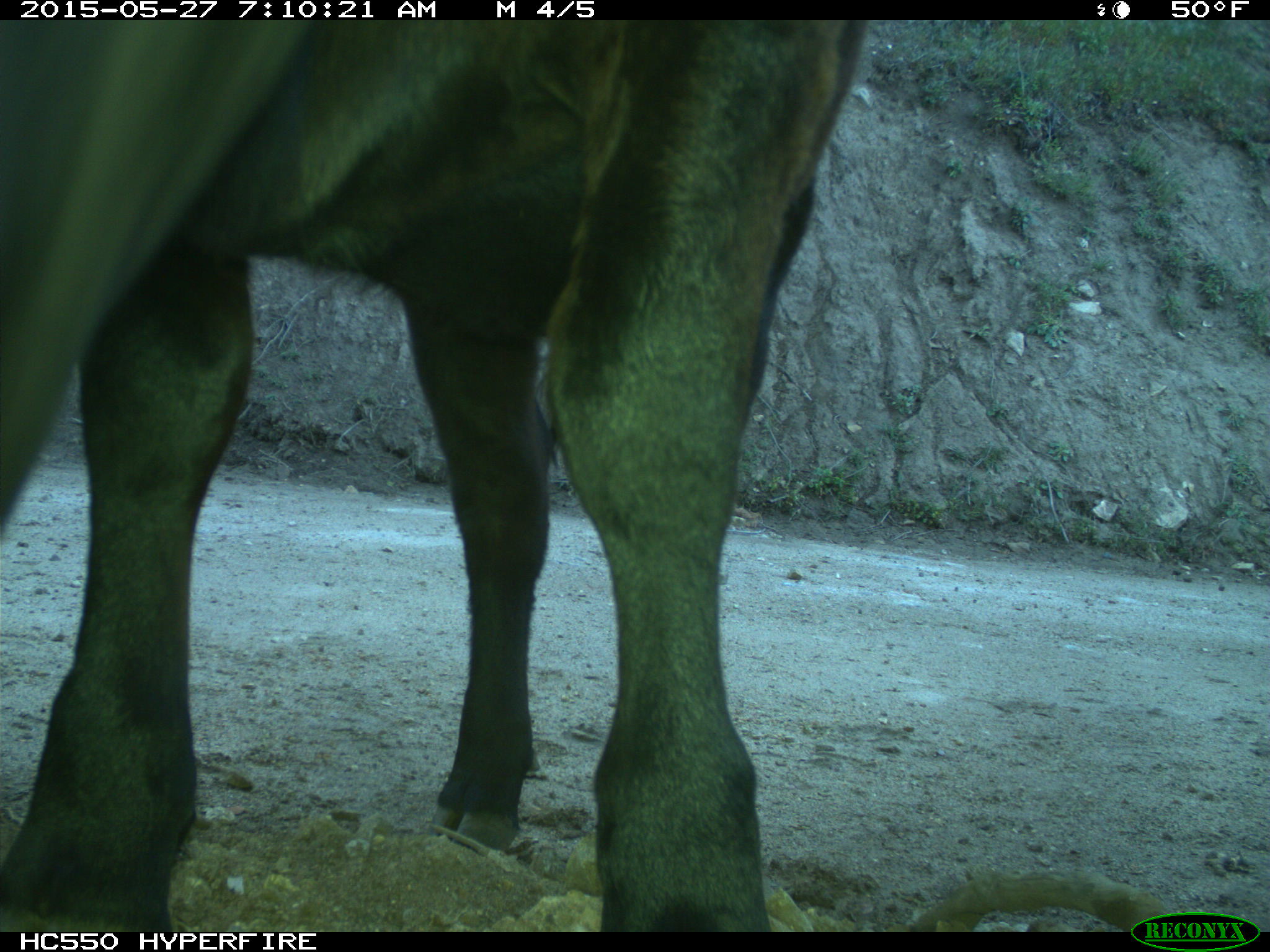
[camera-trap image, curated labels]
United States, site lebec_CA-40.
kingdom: Animalia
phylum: Chordata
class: Mammalia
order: Artiodactyla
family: Bovidae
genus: Bos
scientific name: Bos taurus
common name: domestic cow